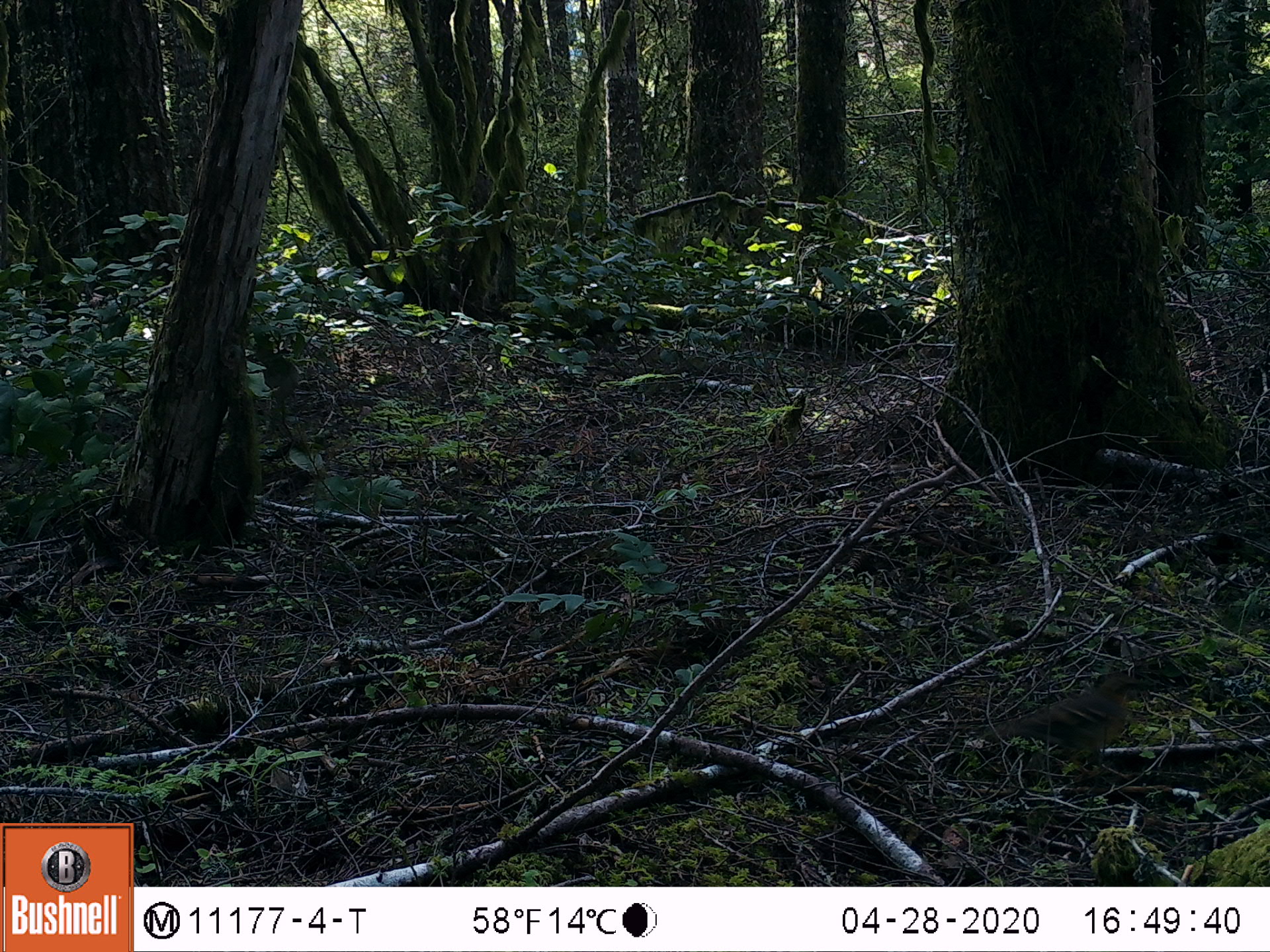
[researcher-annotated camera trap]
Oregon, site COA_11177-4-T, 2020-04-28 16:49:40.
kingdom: Animalia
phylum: Chordata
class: Aves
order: Passeriformes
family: Turdidae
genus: Ixoreus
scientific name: Ixoreus naevius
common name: varied thrush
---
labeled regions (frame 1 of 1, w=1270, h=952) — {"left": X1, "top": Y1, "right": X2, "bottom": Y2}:
varied thrush: {"left": 981, "top": 671, "right": 1137, "bottom": 762}